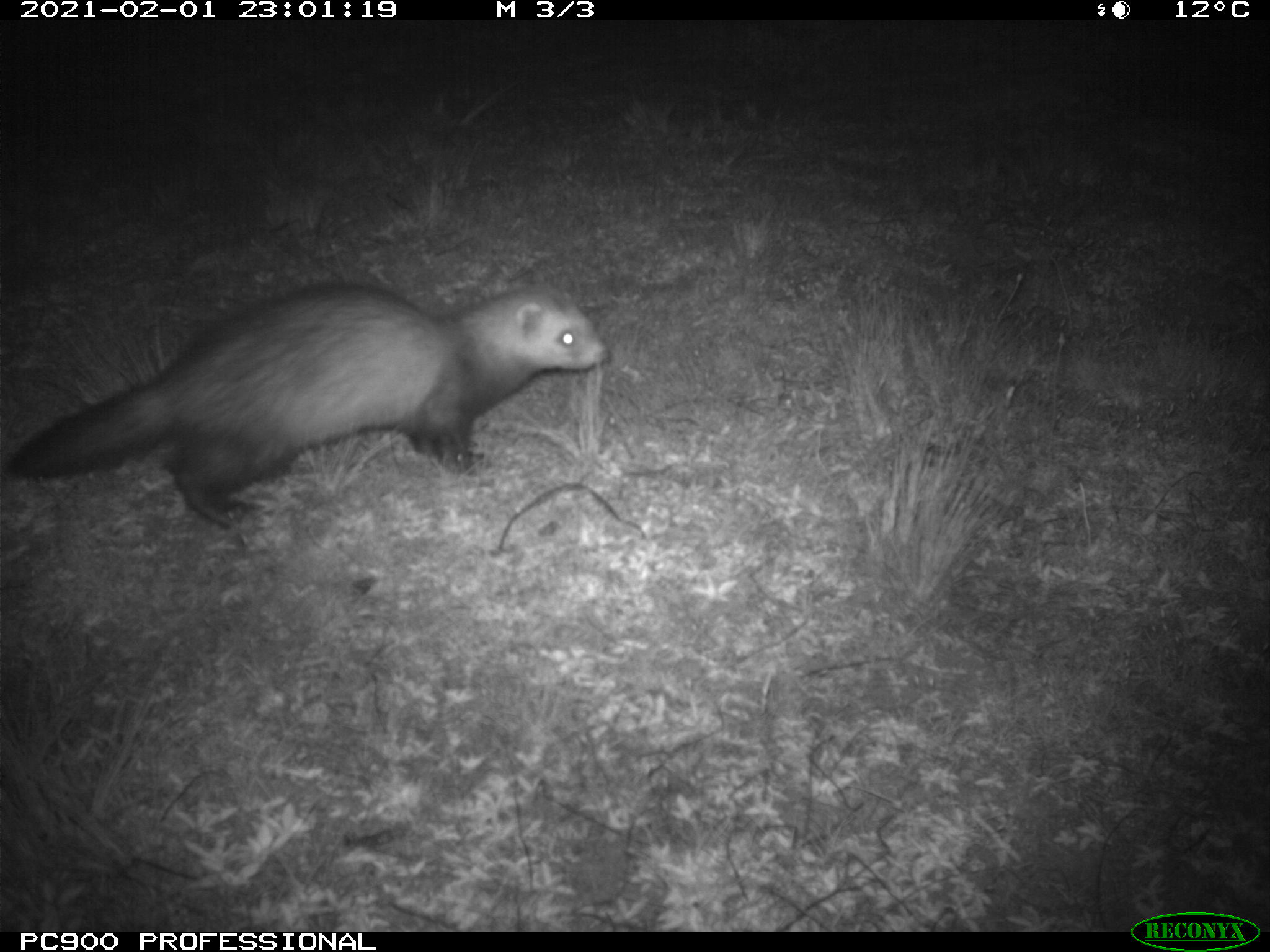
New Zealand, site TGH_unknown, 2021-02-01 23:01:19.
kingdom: Animalia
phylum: Chordata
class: Mammalia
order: Carnivora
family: Mustelidae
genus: Mustela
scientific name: Mustela furo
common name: ferret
Ferret (Mustela furo).